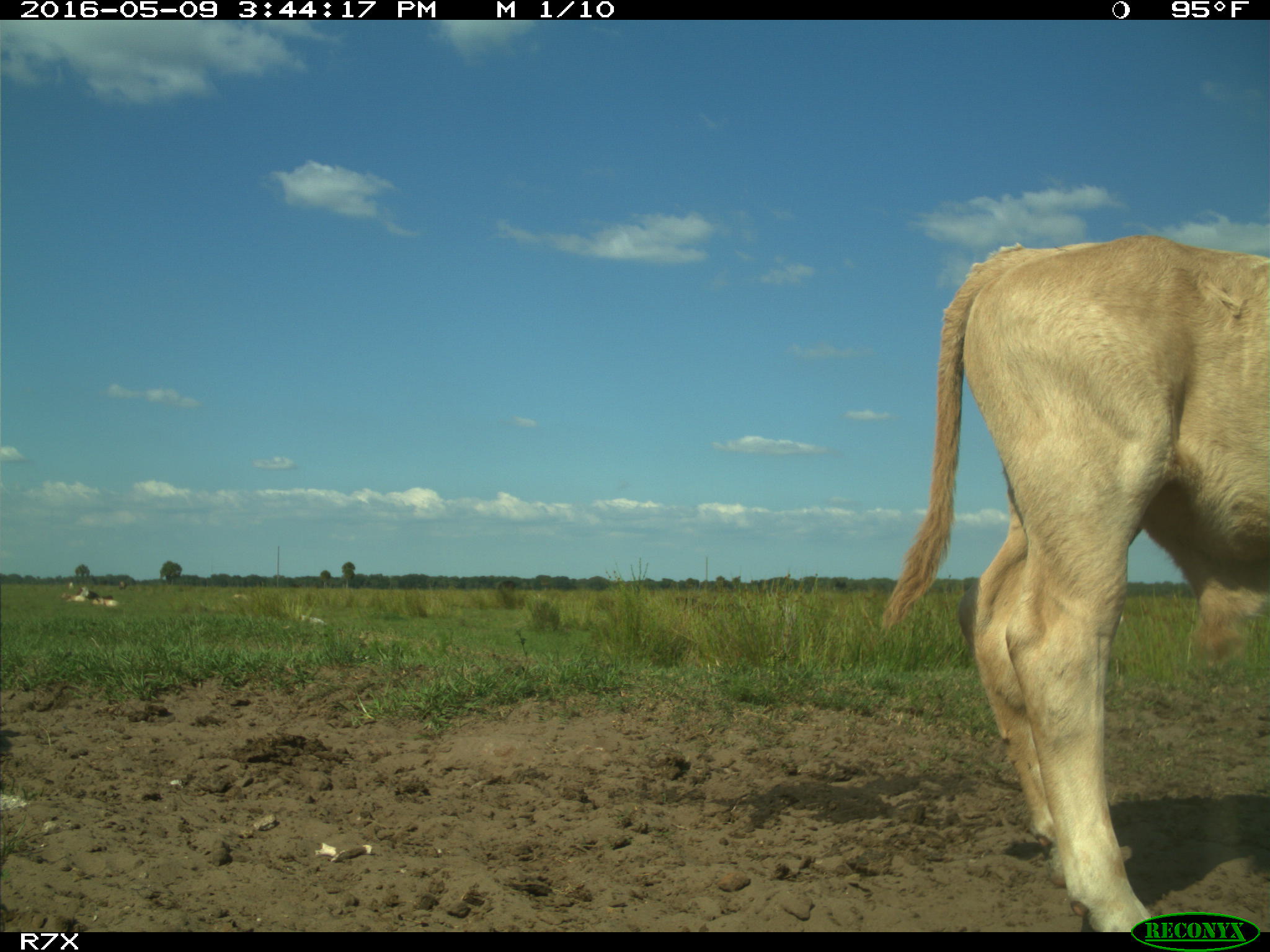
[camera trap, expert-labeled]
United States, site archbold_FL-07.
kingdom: Animalia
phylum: Chordata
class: Mammalia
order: Artiodactyla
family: Bovidae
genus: Bos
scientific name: Bos taurus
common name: domestic cow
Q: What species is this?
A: Bos taurus (domestic cow).